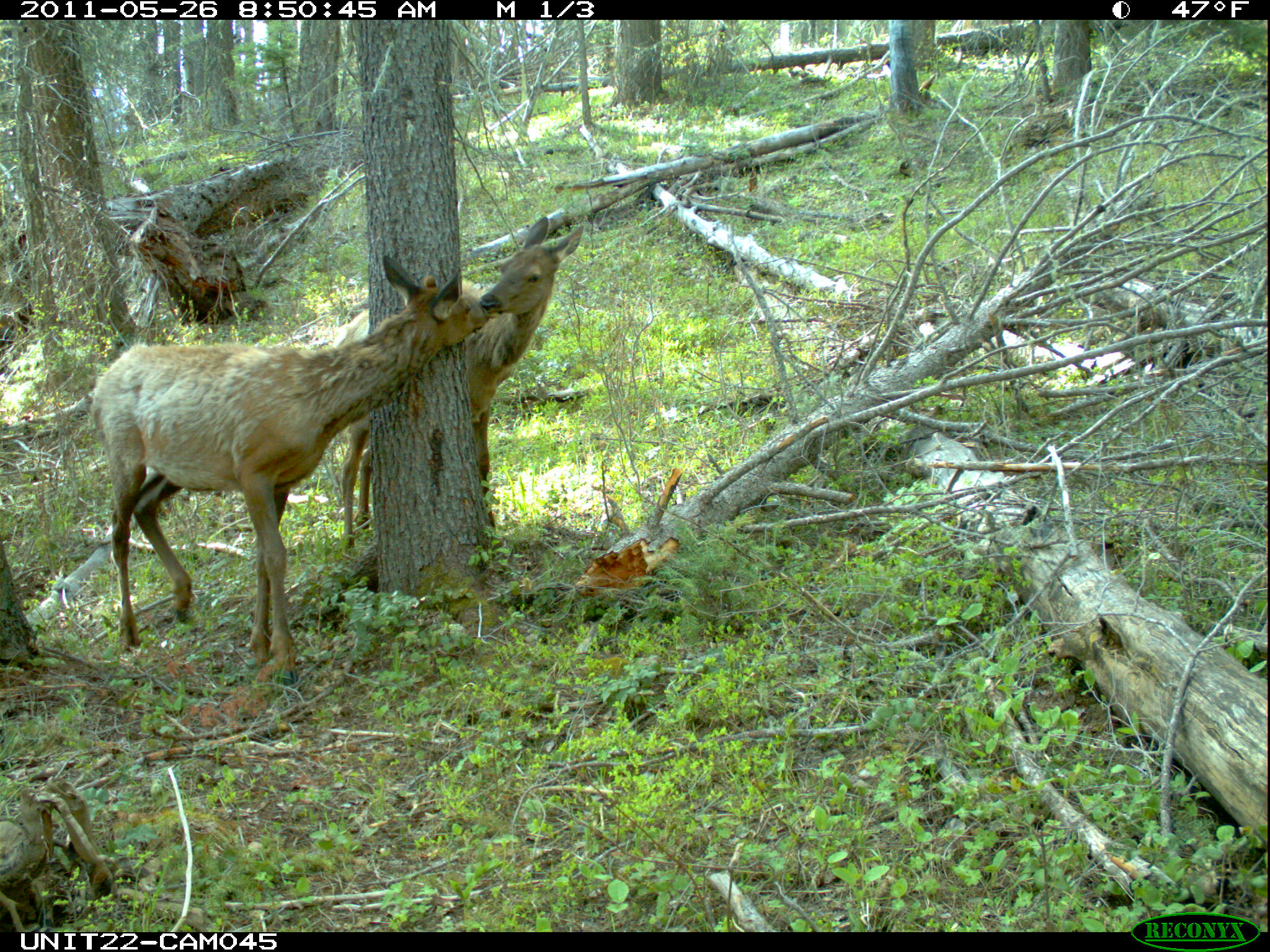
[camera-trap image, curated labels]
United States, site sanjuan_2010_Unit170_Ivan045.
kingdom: Animalia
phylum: Chordata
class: Mammalia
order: Artiodactyla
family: Cervidae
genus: Cervus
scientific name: Cervus elaphus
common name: red deer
Cervus elaphus (red deer).